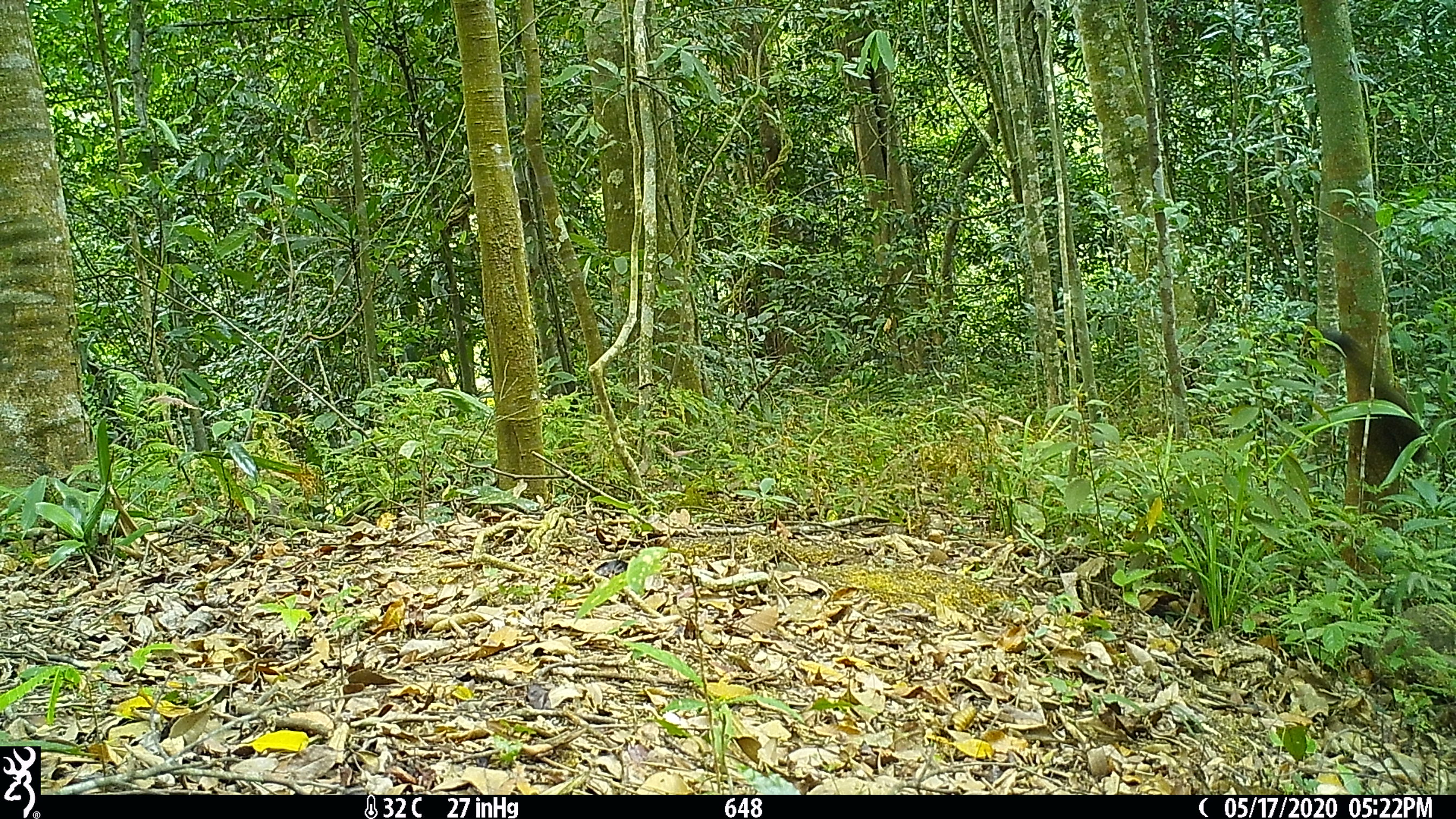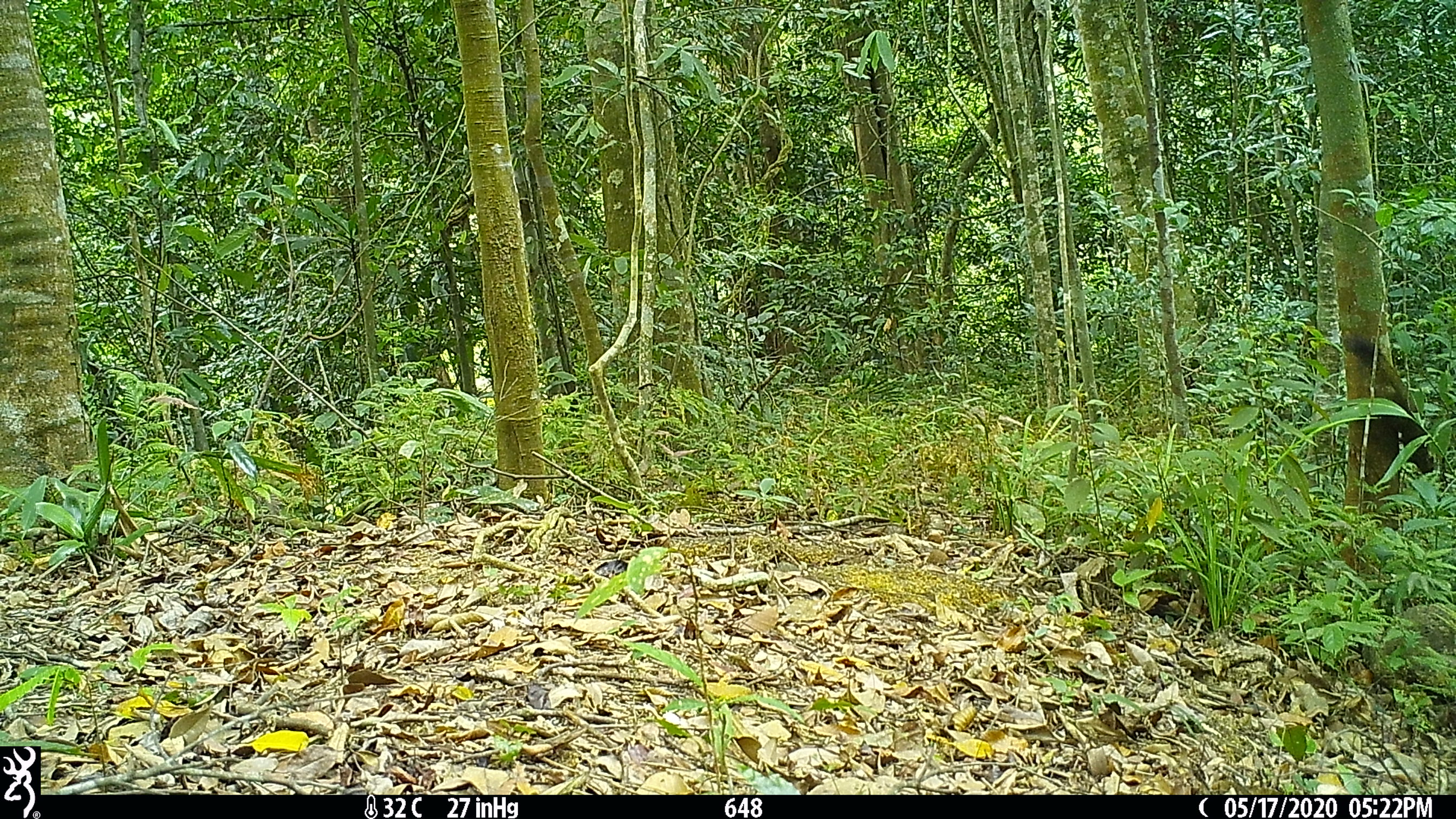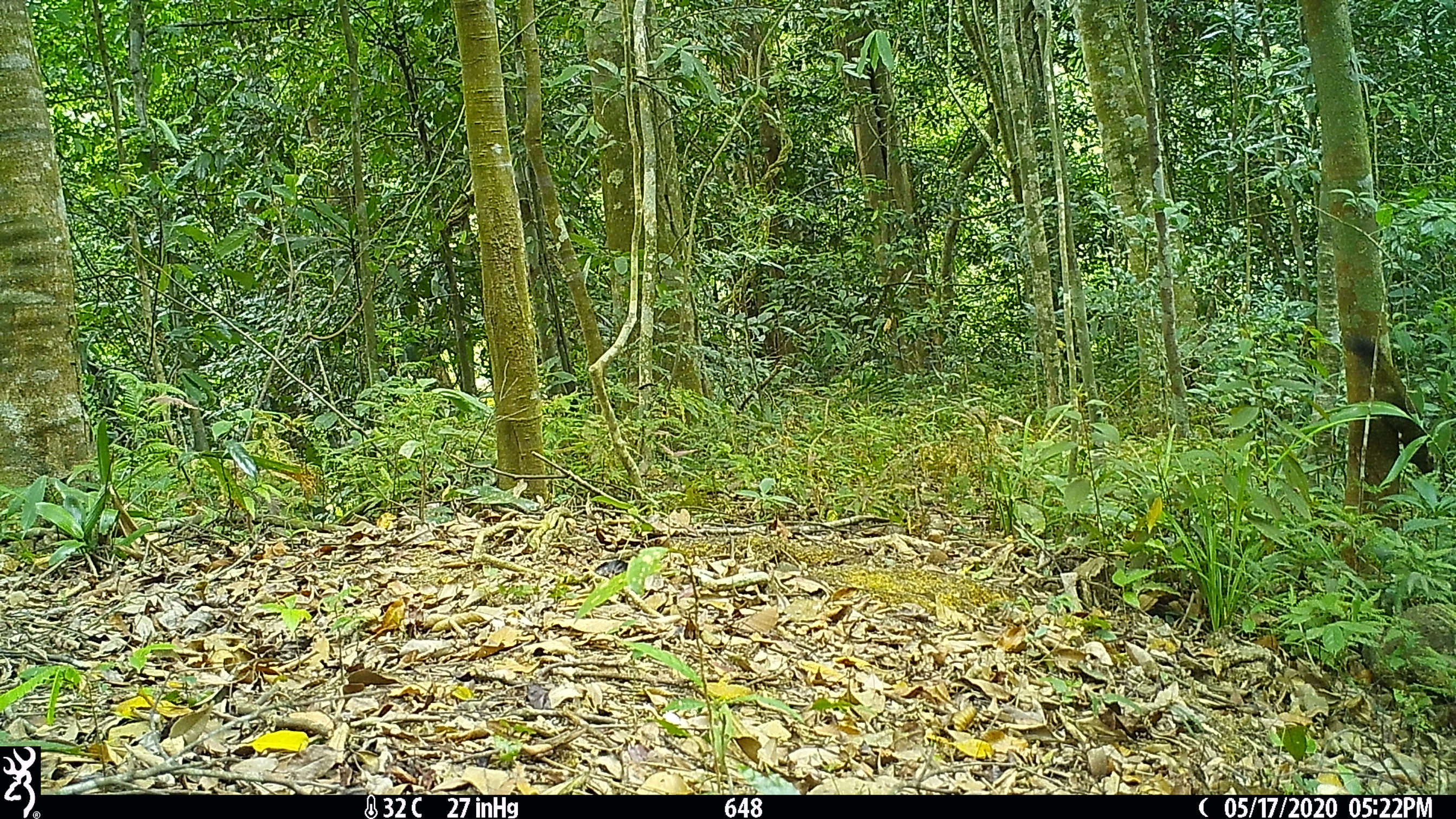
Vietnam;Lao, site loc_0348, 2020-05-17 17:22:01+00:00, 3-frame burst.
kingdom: Animalia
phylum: Chordata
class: Mammalia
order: Rodentia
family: Sciuridae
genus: Callosciurus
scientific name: Callosciurus erythraeus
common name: pallas's squirrel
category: pallass squirrel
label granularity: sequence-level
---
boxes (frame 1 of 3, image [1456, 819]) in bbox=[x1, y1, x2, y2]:
pallass squirrel: bbox=[1319, 326, 1428, 466]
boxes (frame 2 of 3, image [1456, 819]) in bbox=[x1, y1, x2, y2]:
pallass squirrel: bbox=[1343, 335, 1434, 474]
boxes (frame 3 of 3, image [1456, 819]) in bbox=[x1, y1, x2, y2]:
pallass squirrel: bbox=[1347, 335, 1433, 473]